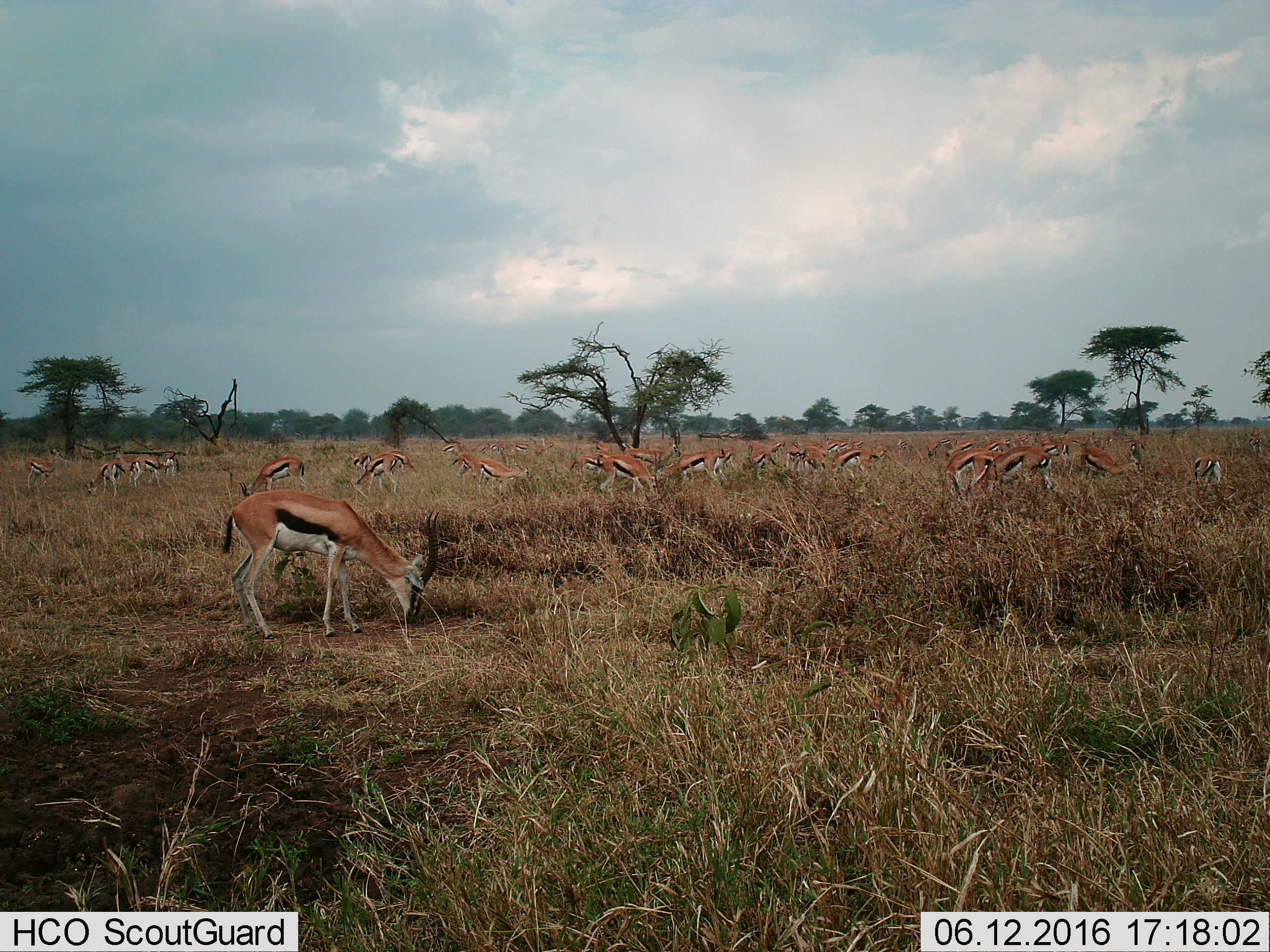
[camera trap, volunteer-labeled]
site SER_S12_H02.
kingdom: Animalia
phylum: Chordata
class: Mammalia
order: Artiodactyla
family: Bovidae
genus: Eudorcas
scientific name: Eudorcas thomsonii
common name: thomson's gazelle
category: gazellethomsons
Gazellethomsons (thomson's gazelle) (Eudorcas thomsonii), count 11-50. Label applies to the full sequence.